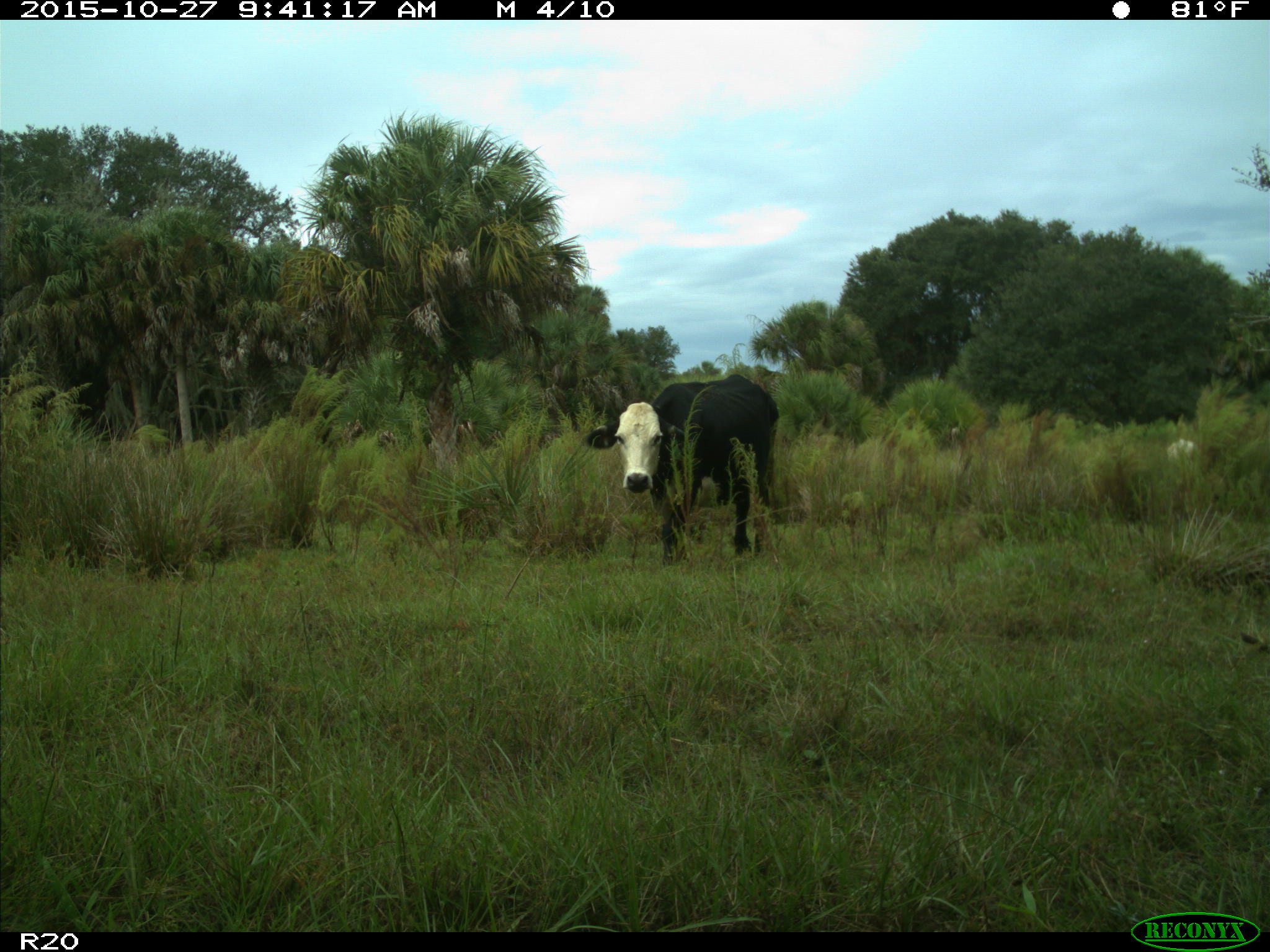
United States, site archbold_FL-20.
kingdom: Animalia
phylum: Chordata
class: Mammalia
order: Artiodactyla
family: Bovidae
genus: Bos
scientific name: Bos taurus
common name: domestic cow